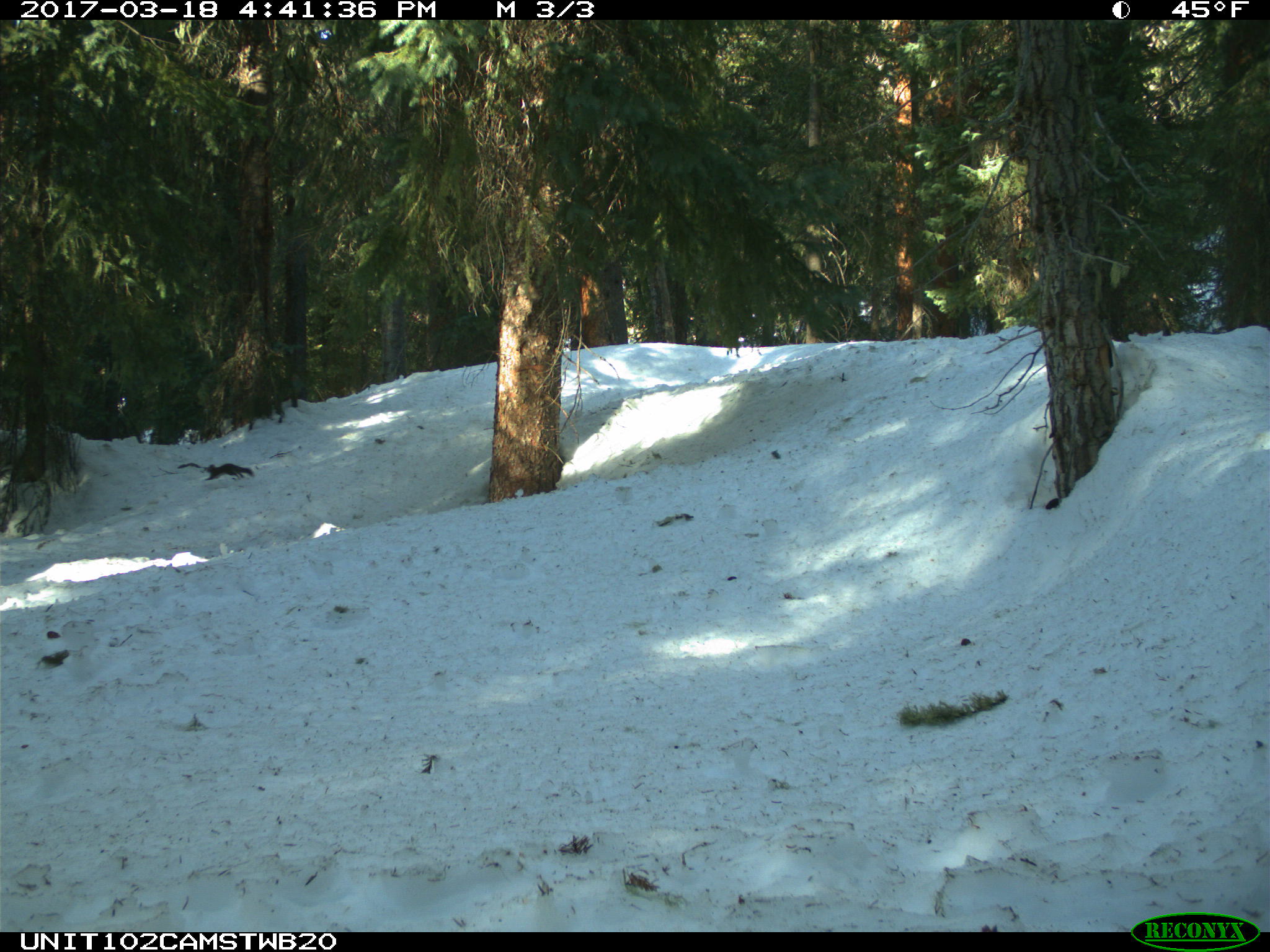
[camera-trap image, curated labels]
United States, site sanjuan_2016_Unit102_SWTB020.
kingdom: Animalia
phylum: Chordata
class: Mammalia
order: Rodentia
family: Sciuridae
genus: Tamiasciurus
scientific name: Tamiasciurus hudsonicus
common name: american red squirrel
Tamiasciurus hudsonicus (american red squirrel).